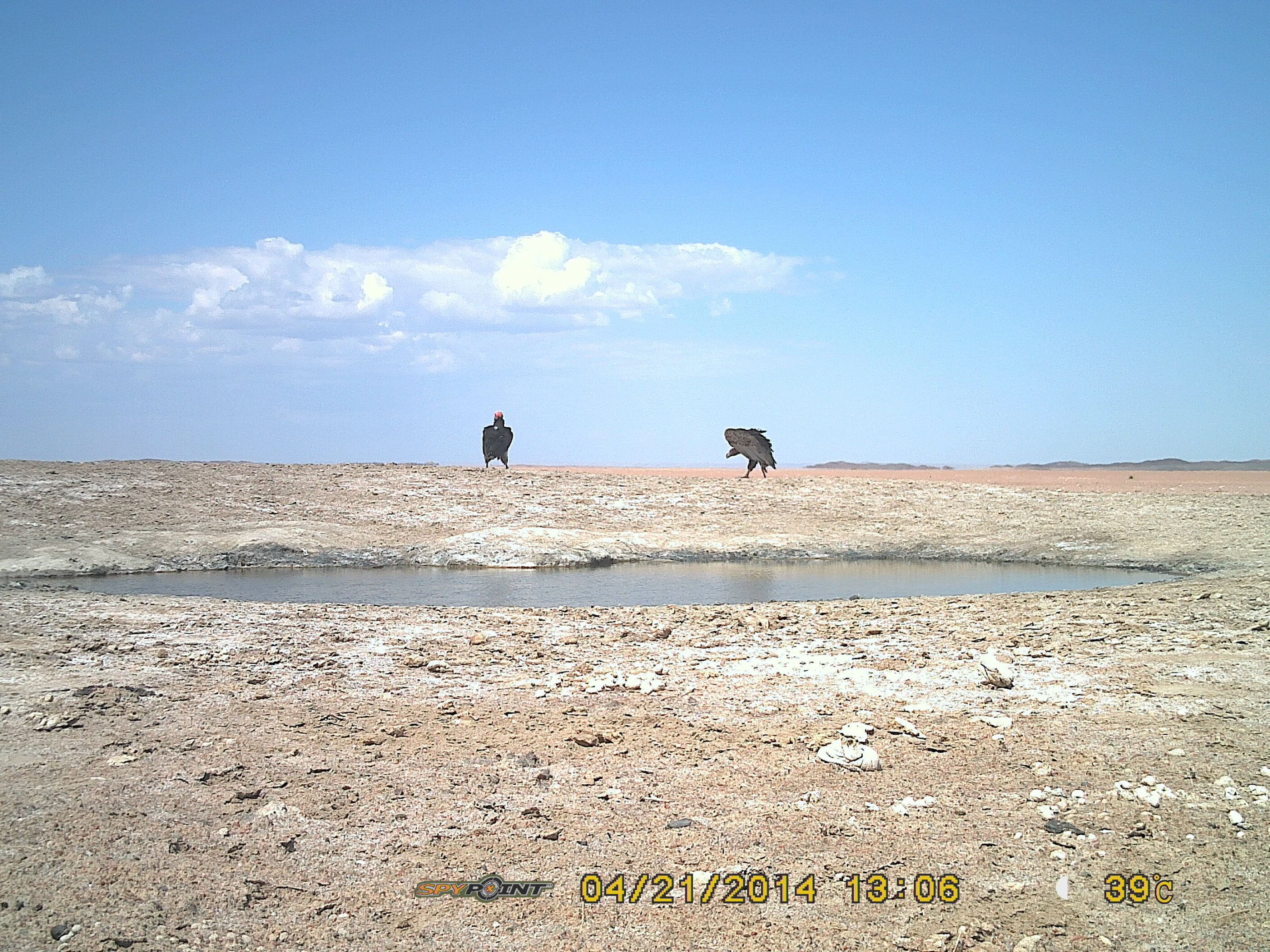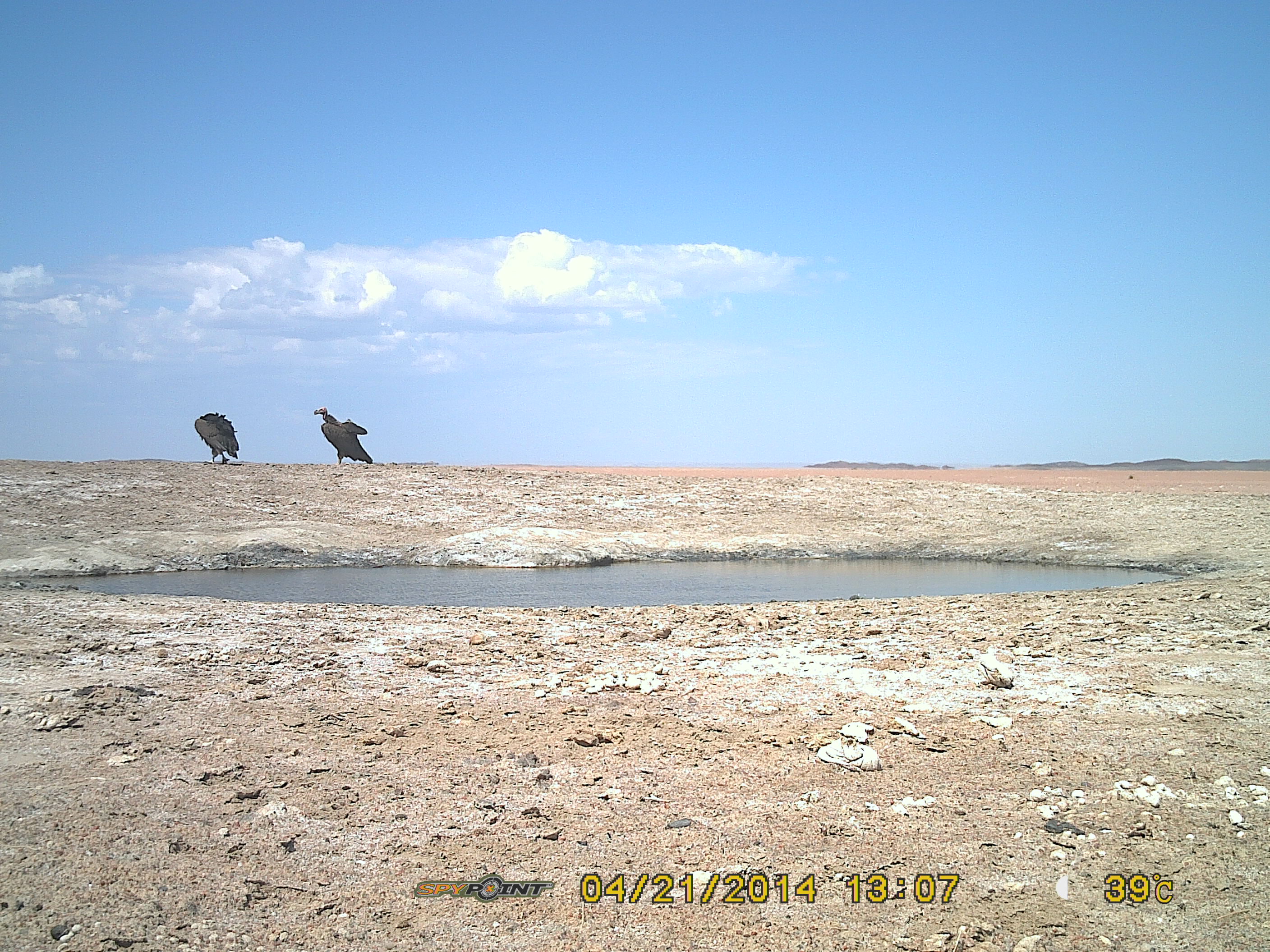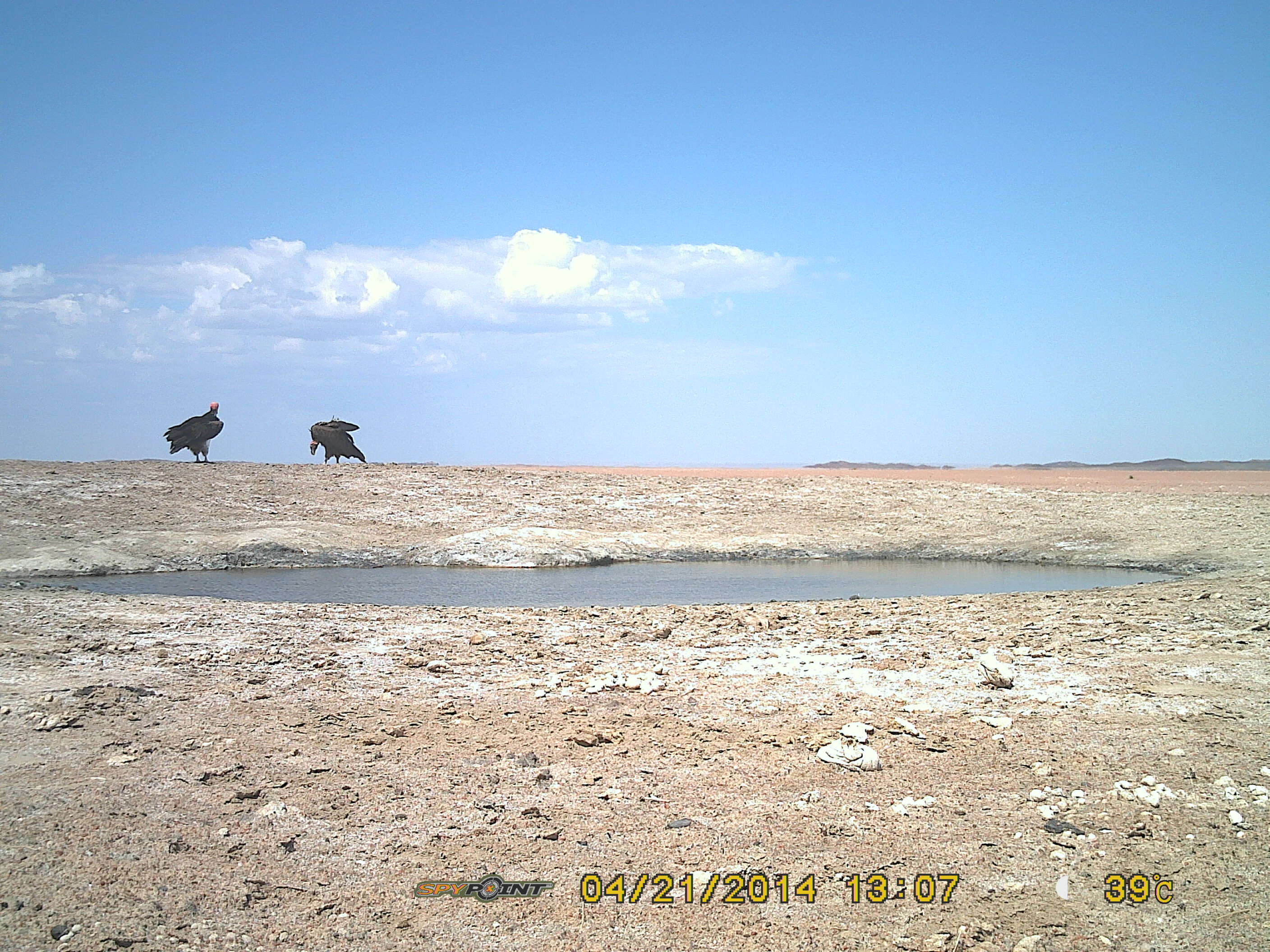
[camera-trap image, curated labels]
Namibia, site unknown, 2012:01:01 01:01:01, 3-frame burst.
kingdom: Animalia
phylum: Chordata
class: Aves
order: Accipitriformes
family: Accipitridae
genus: Torgos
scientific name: Torgos tracheliotos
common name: lappet-faced vulture